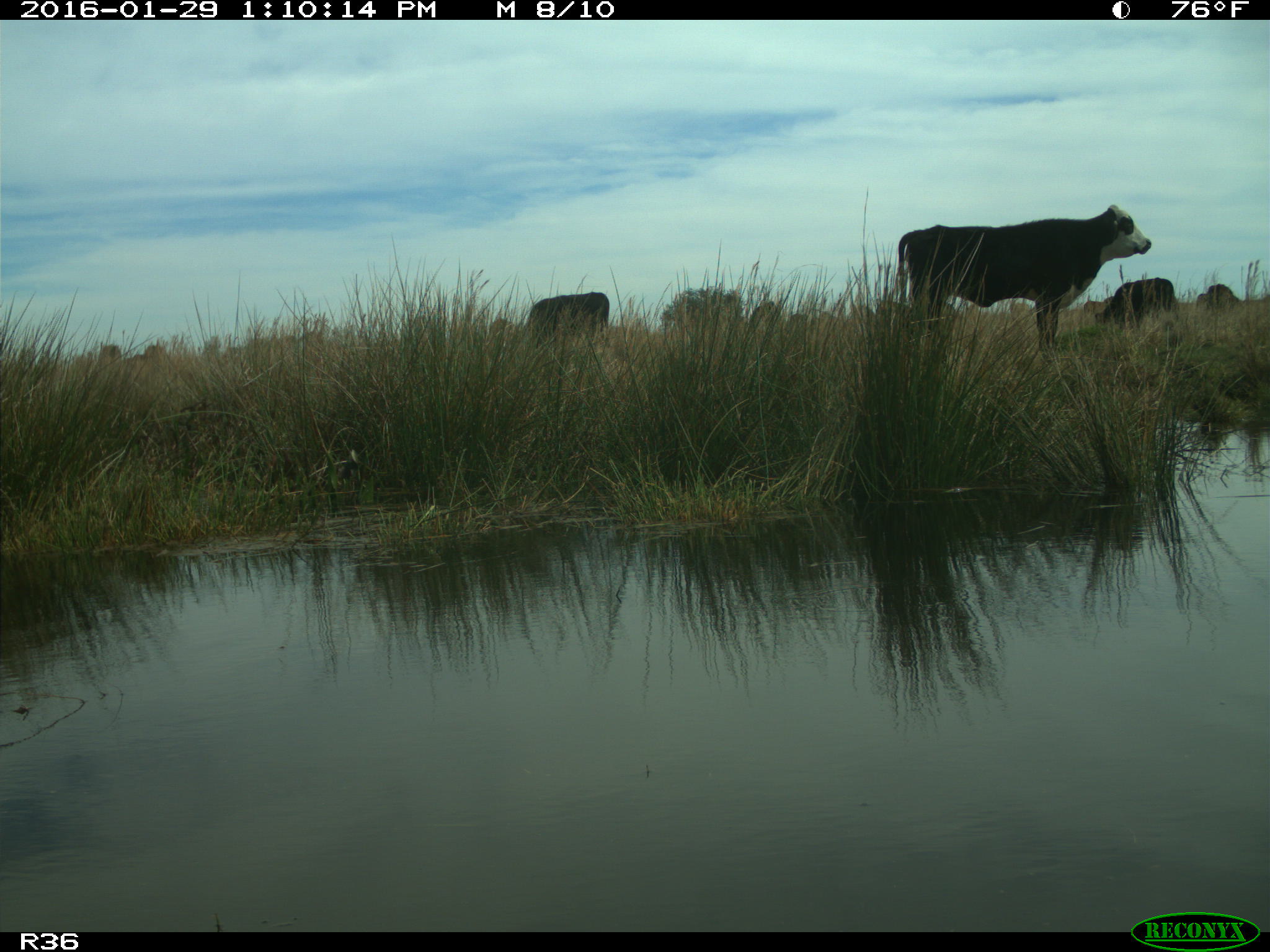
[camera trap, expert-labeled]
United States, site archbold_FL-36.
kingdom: Animalia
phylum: Chordata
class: Mammalia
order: Artiodactyla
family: Bovidae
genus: Bos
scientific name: Bos taurus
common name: domestic cow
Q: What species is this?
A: Bos taurus (domestic cow).